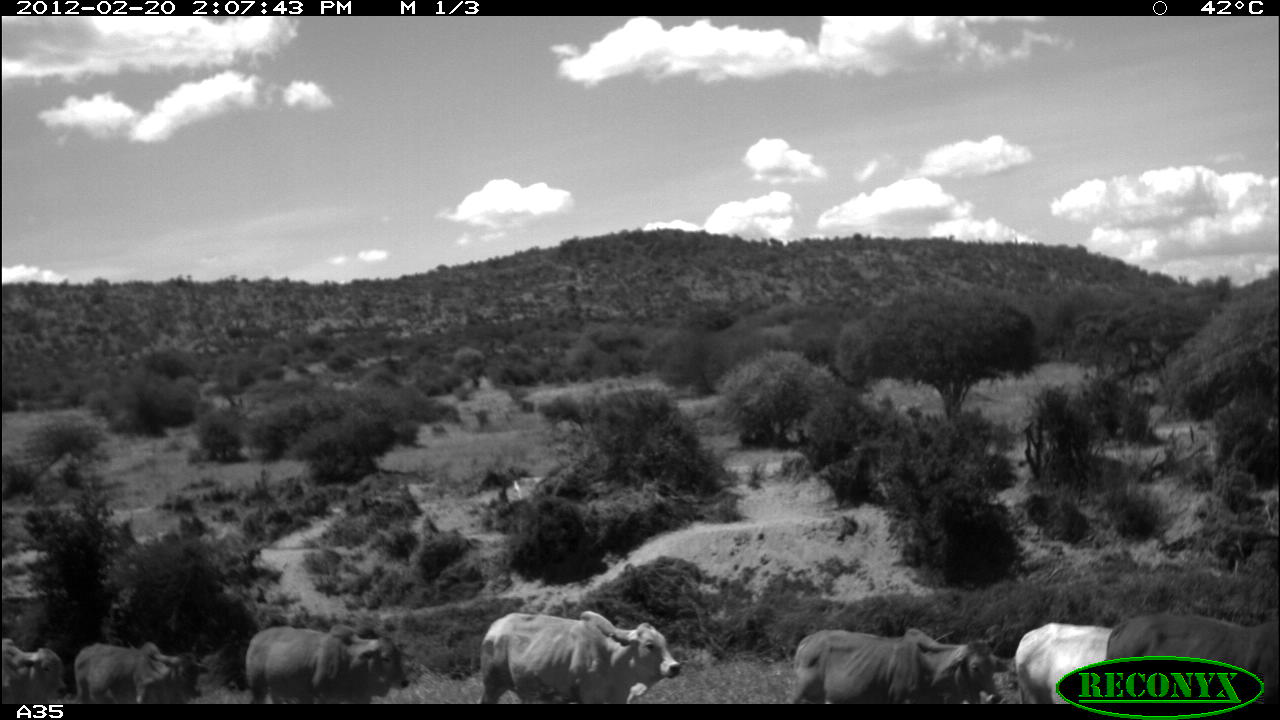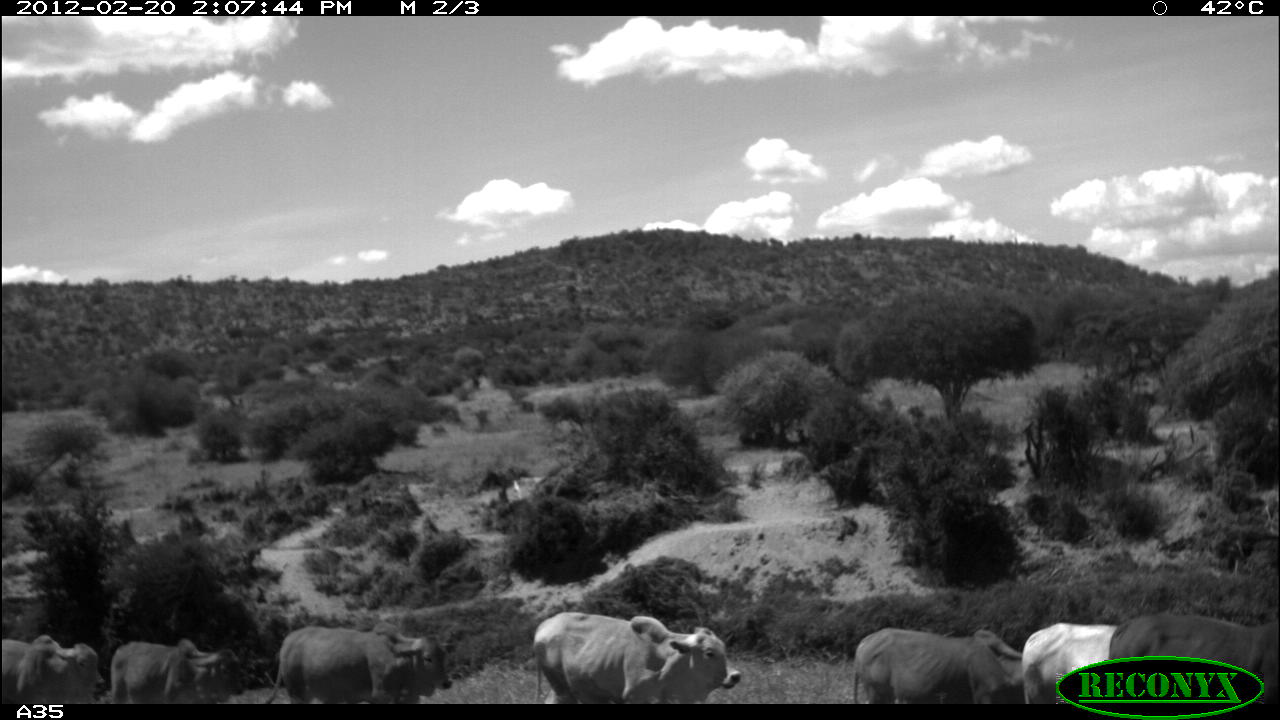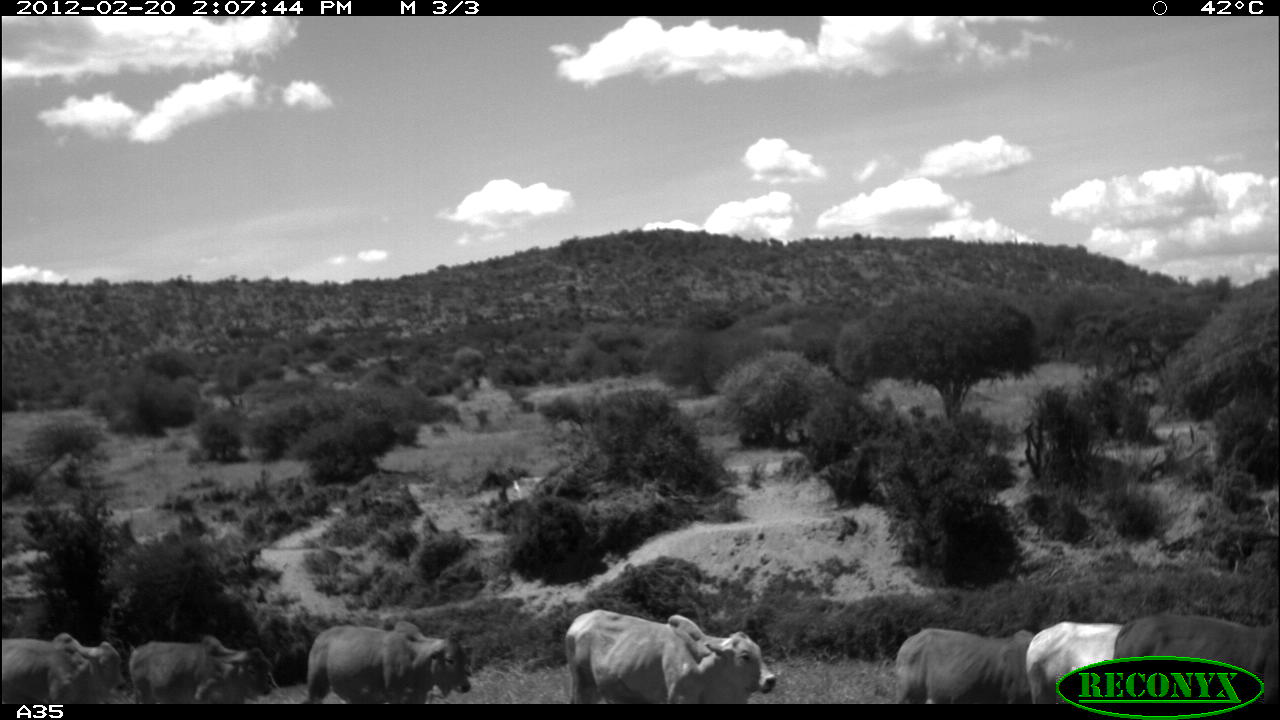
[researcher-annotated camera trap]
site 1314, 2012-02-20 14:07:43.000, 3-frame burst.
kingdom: Animalia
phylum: Chordata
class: Mammalia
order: Artiodactyla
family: Bovidae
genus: Bos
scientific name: Bos taurus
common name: domestic cattle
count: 7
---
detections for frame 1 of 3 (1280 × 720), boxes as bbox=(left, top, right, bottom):
bos taurus: bbox=(474, 612, 681, 705); bbox=(781, 627, 1010, 705); bbox=(1101, 608, 1278, 705); bbox=(243, 621, 406, 704); bbox=(1007, 621, 1115, 704); bbox=(71, 640, 205, 705); bbox=(0, 640, 67, 705)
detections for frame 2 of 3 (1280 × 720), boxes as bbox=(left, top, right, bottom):
bos taurus: bbox=(532, 609, 738, 704); bbox=(1109, 612, 1280, 702); bbox=(265, 624, 453, 703); bbox=(852, 629, 1021, 704); bbox=(109, 637, 246, 704); bbox=(1021, 620, 1118, 704); bbox=(0, 636, 108, 704)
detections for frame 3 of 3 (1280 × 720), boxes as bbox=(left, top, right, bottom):
bos taurus: bbox=(563, 610, 776, 702); bbox=(1111, 608, 1279, 709); bbox=(301, 615, 472, 707); bbox=(893, 625, 1036, 703); bbox=(126, 633, 279, 703); bbox=(1023, 615, 1123, 703); bbox=(0, 633, 126, 702)